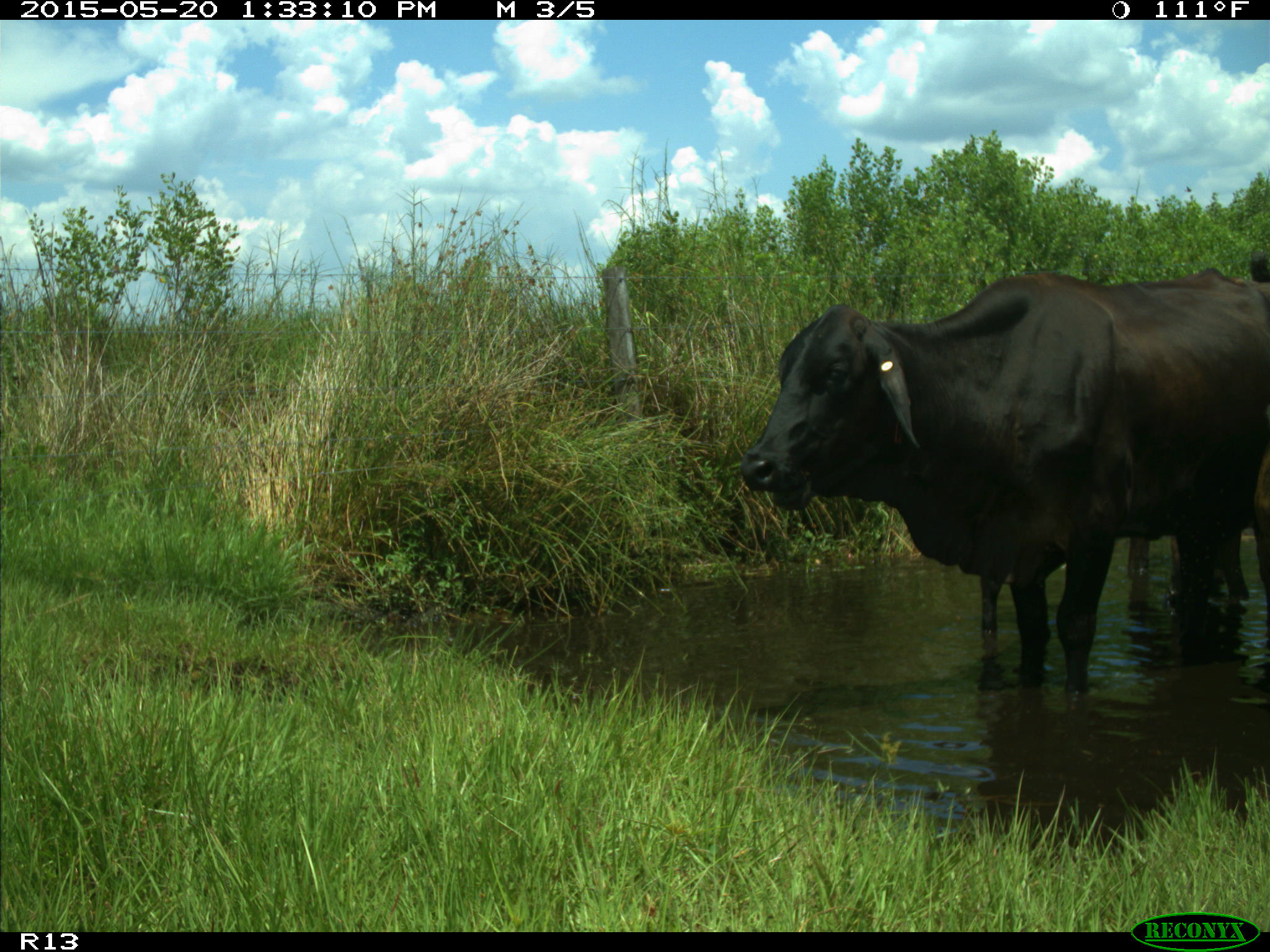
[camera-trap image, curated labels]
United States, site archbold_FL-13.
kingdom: Animalia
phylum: Chordata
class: Mammalia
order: Artiodactyla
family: Bovidae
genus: Bos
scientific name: Bos taurus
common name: domestic cow